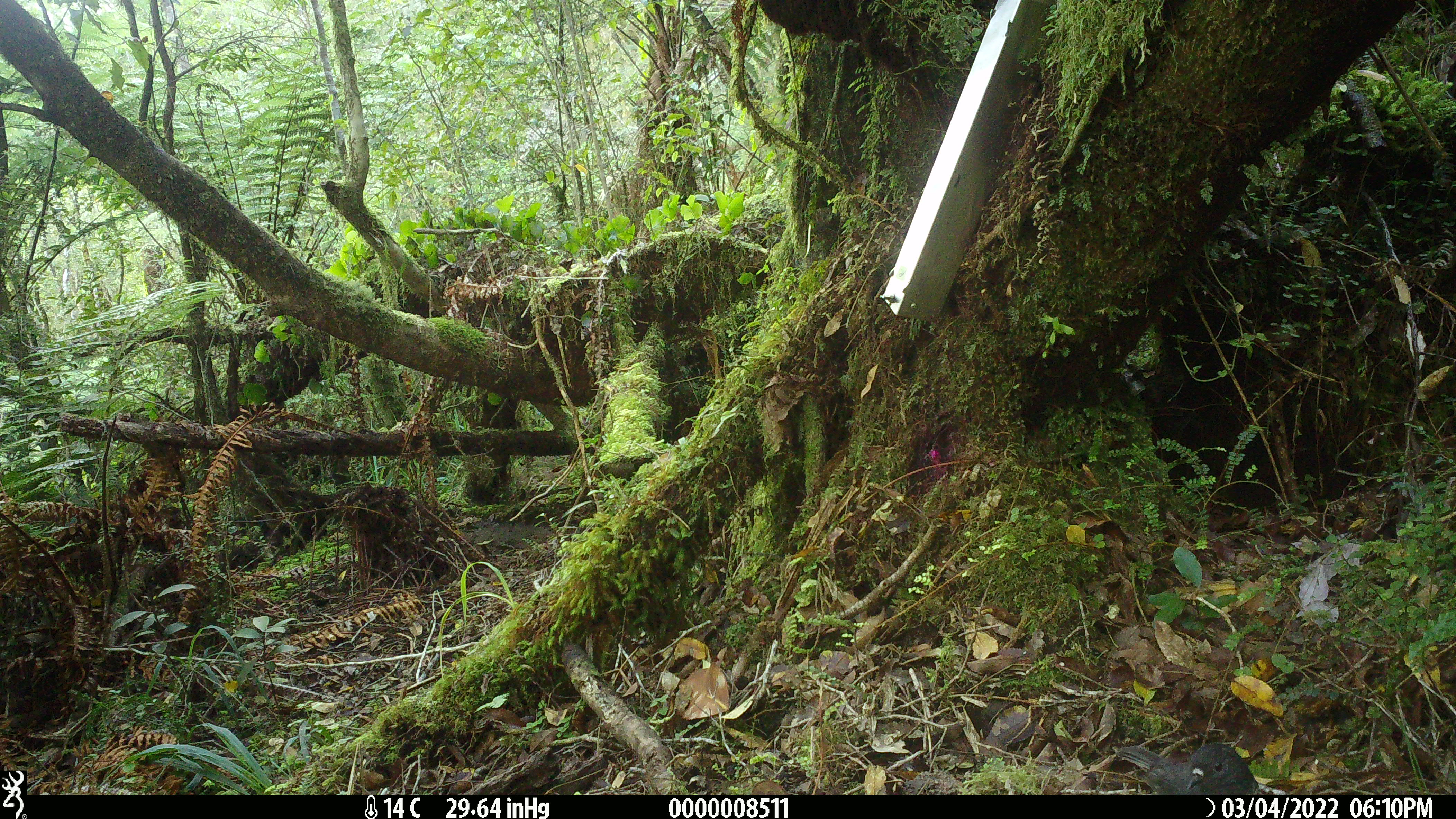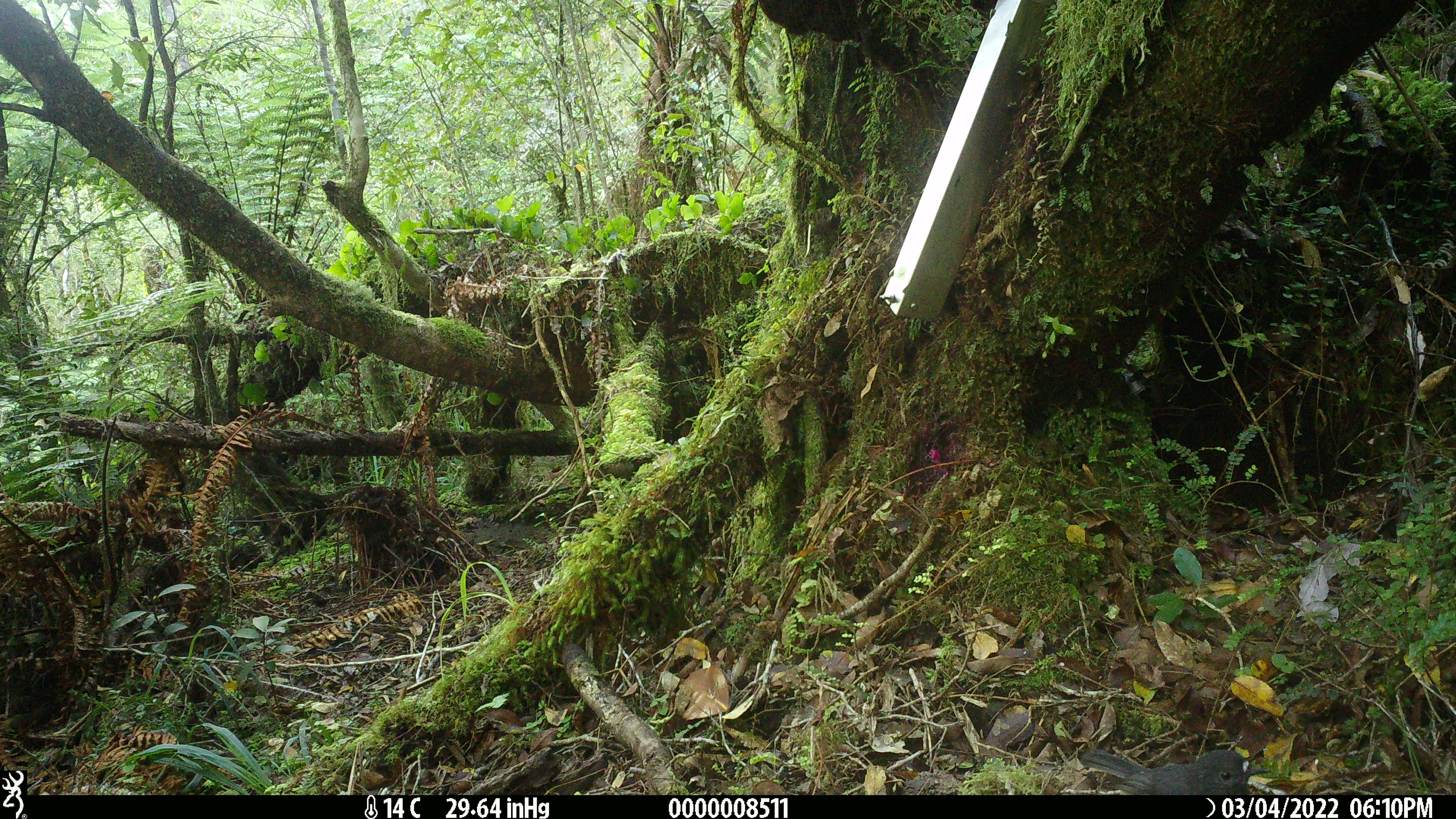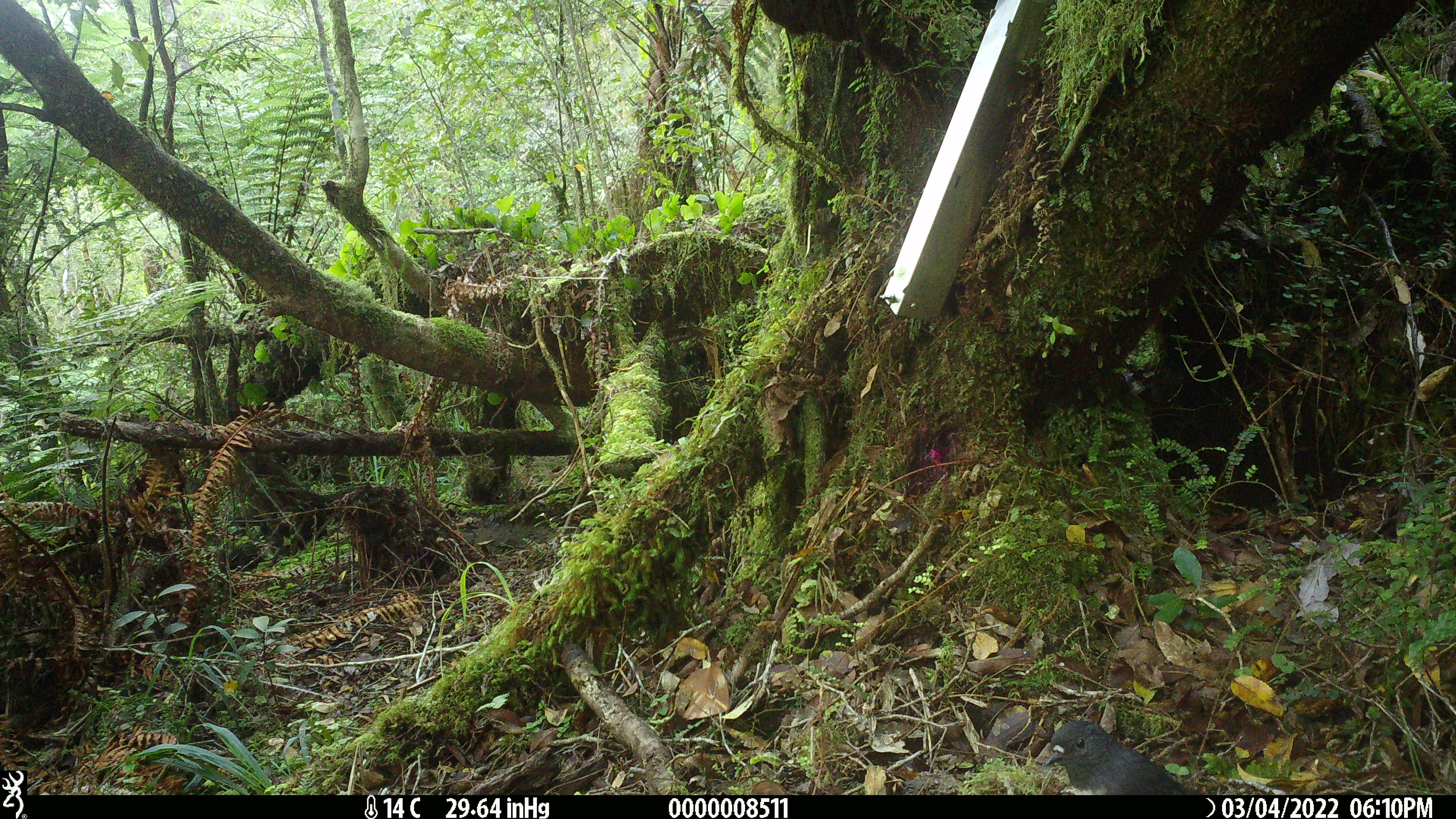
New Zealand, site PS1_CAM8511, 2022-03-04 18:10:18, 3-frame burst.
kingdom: Animalia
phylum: Chordata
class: Aves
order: Passeriformes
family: Petroicidae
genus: Petroica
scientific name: Petroica australis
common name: new zealand robin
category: robin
Robin (new zealand robin) (Petroica australis).